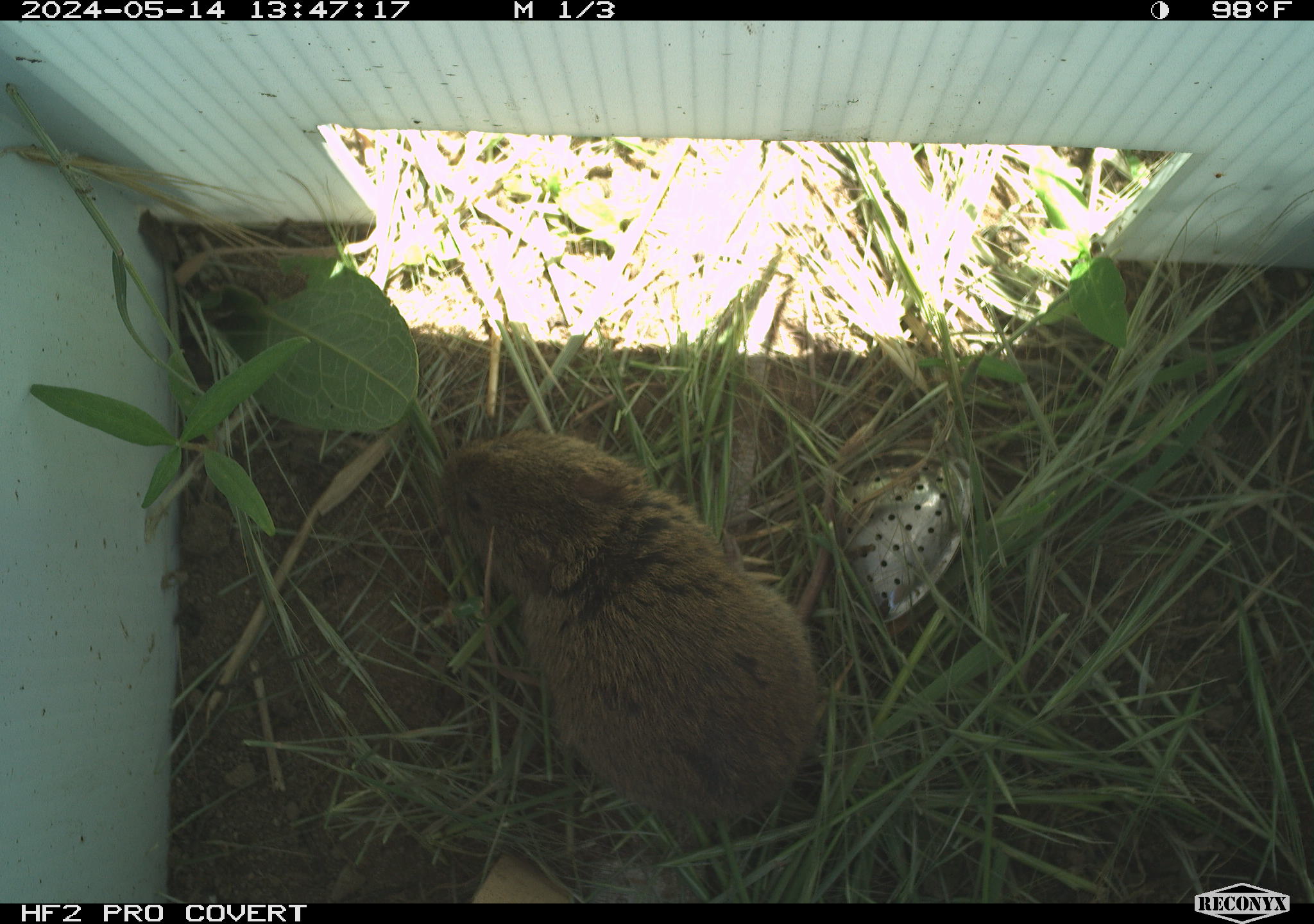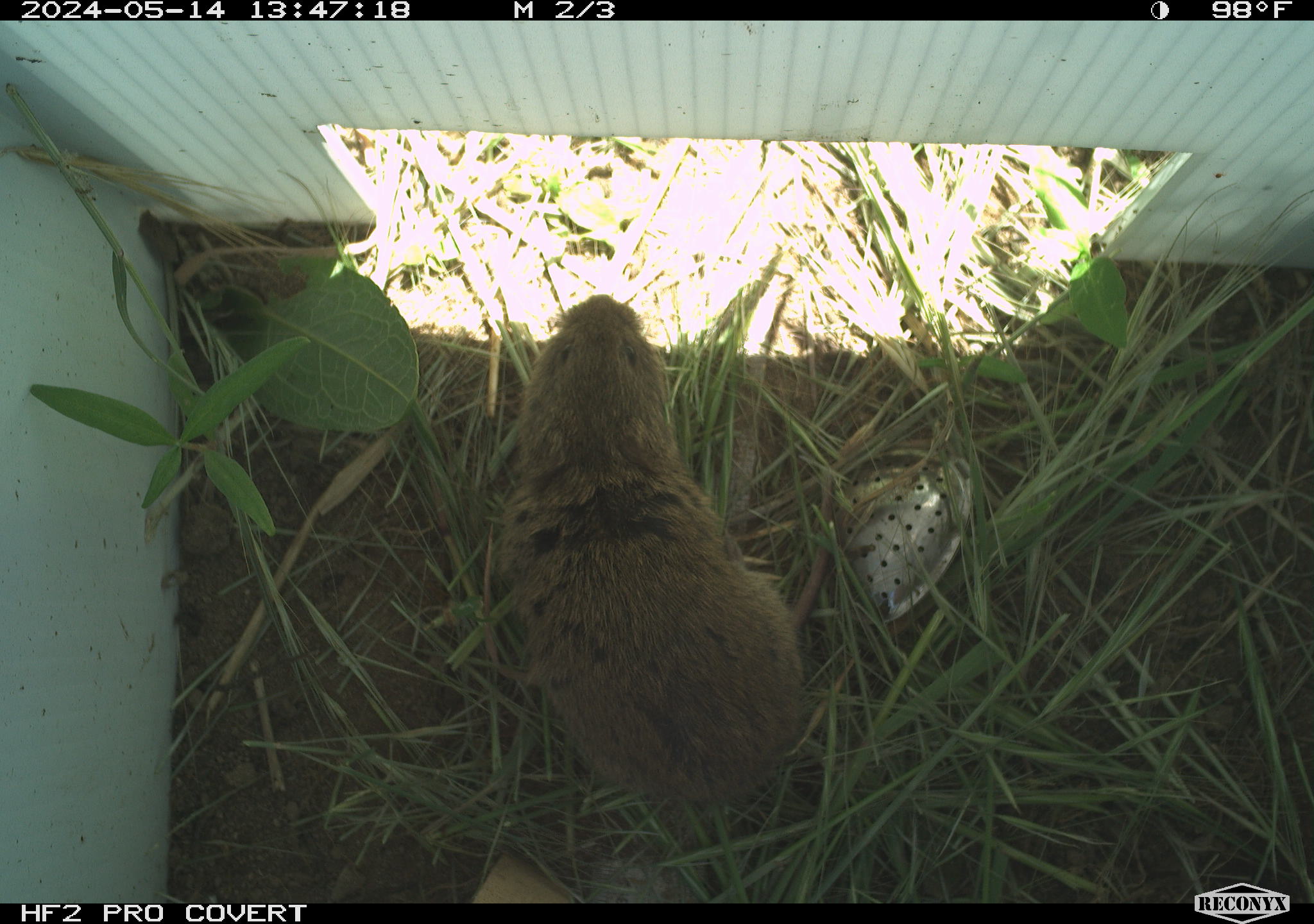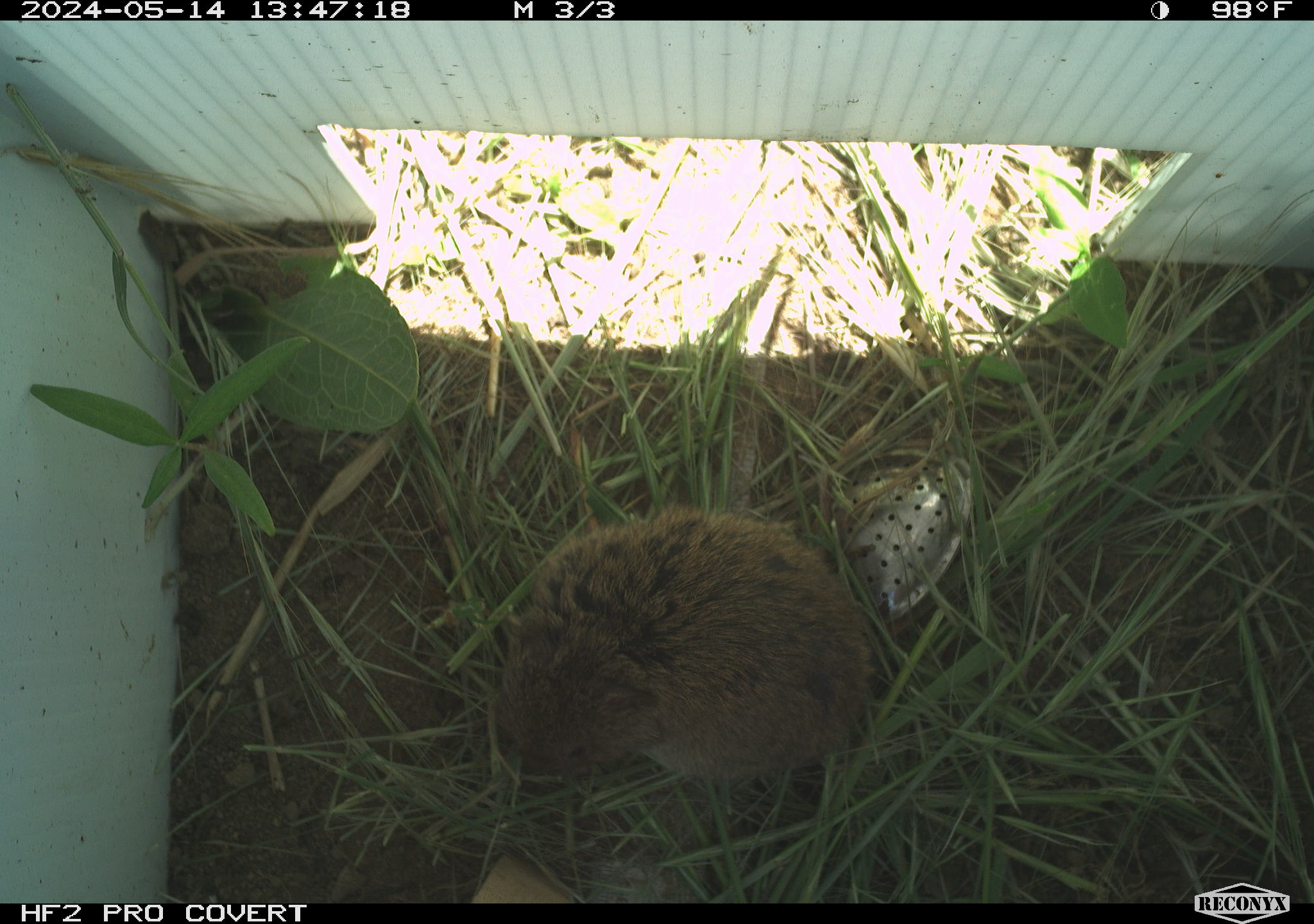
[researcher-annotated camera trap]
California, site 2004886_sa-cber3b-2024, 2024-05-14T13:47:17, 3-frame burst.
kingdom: Animalia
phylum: Chordata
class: Mammalia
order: Rodentia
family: Cricetidae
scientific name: Arvicolinae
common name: voles, lemmings, and muskrats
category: arvicolinae subfamily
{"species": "arvicolinae subfamily (voles, lemmings, and muskrats) (Arvicolinae)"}